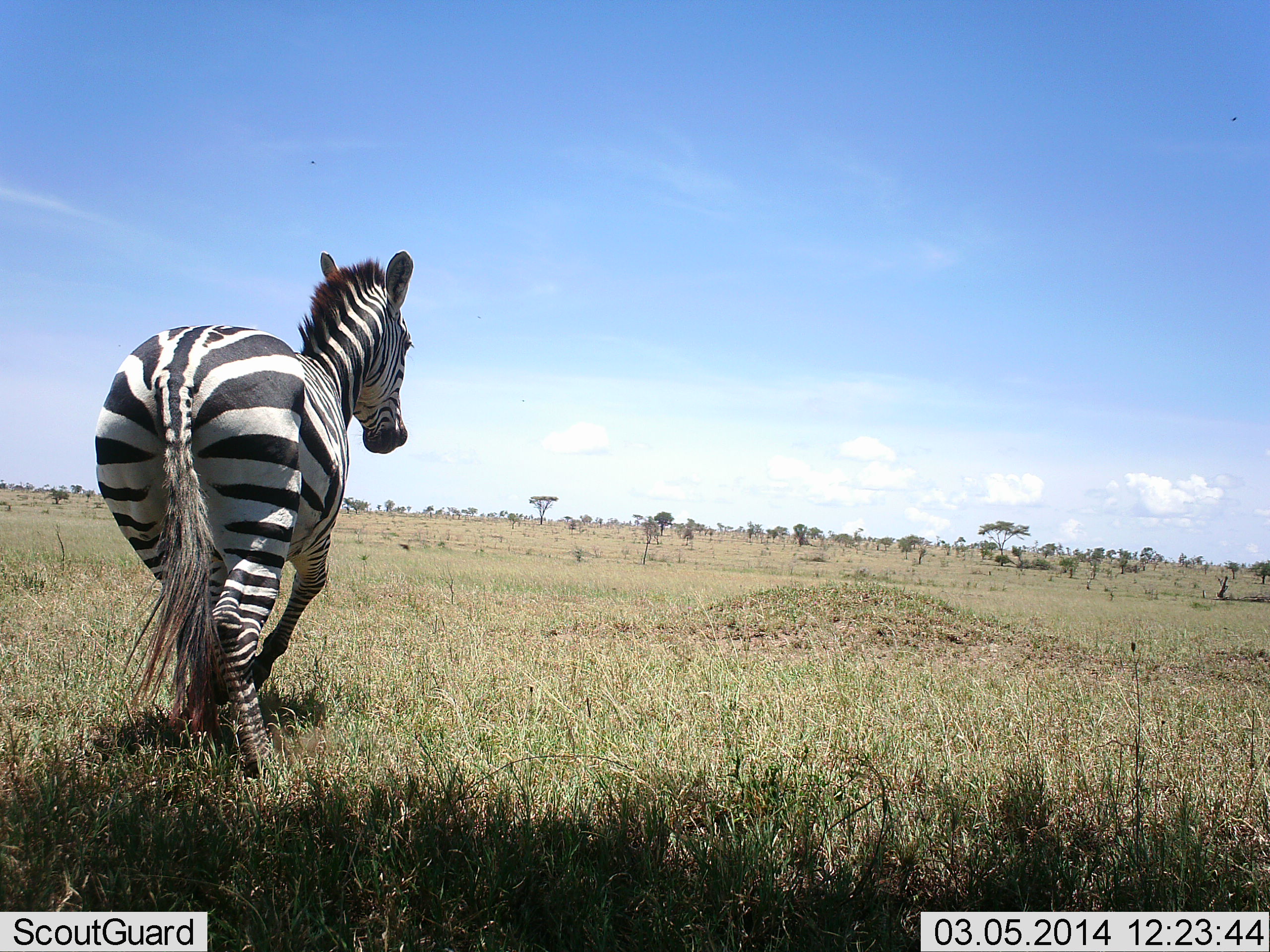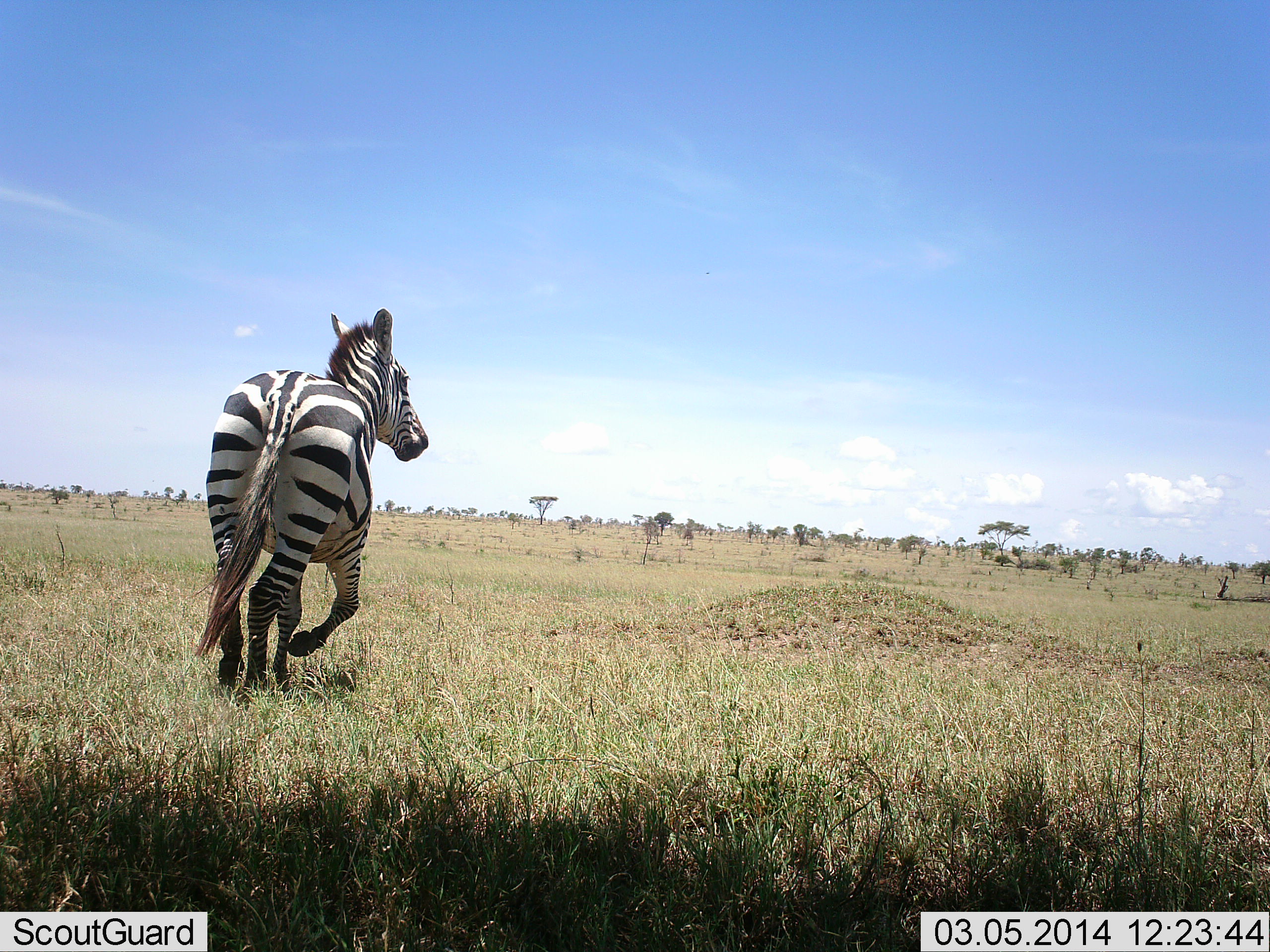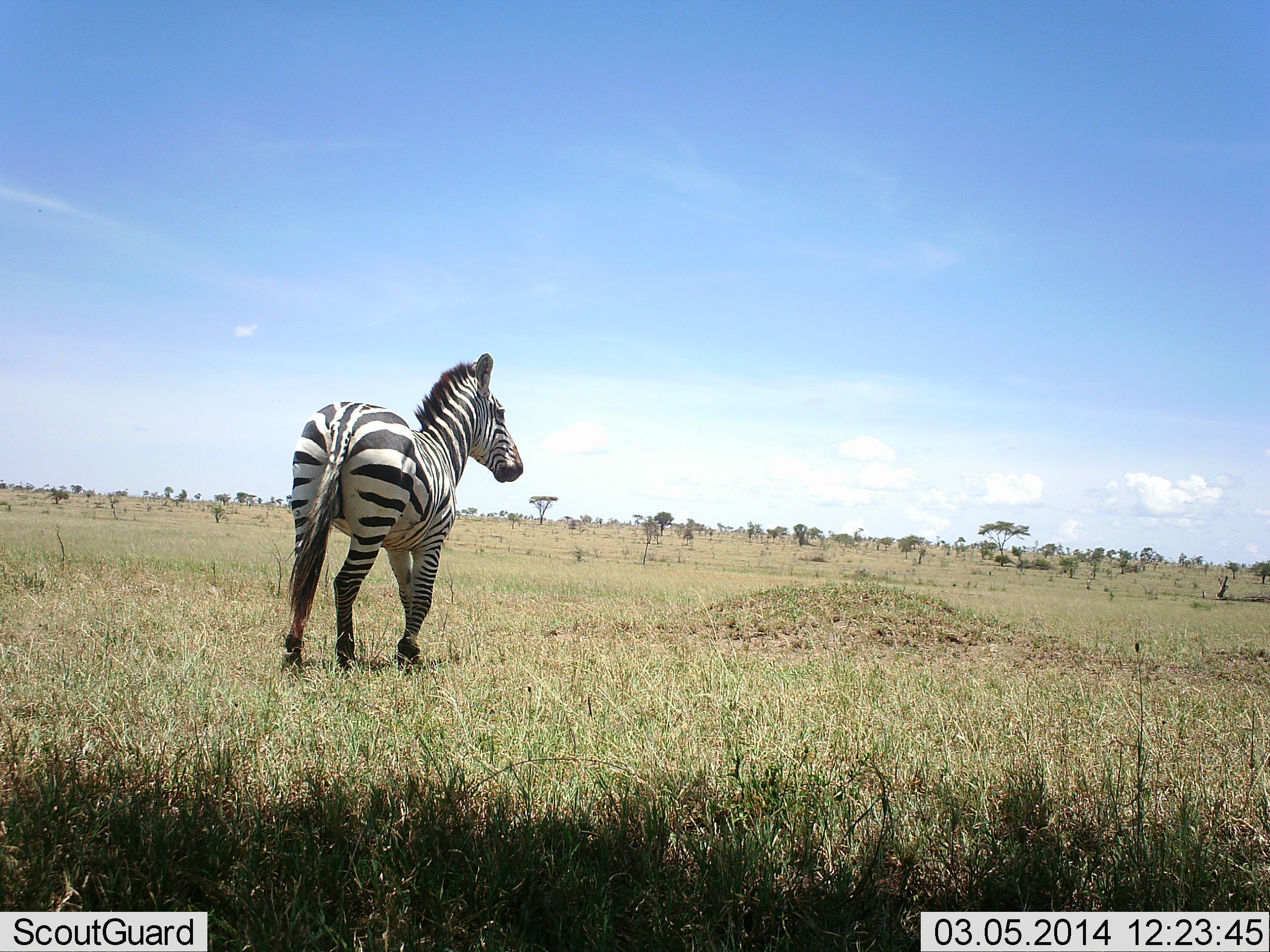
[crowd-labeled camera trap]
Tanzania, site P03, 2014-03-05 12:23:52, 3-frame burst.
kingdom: Animalia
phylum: Chordata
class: Mammalia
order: Perissodactyla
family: Equidae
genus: Equus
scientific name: Equus quagga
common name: plains zebra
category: zebra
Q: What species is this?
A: Zebra (plains zebra) (Equus quagga).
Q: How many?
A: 1.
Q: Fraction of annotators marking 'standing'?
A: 10%.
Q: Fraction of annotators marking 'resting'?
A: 0%.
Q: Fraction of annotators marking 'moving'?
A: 100%.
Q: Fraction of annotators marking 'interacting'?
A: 0%.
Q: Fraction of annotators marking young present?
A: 0%.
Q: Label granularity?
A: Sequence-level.